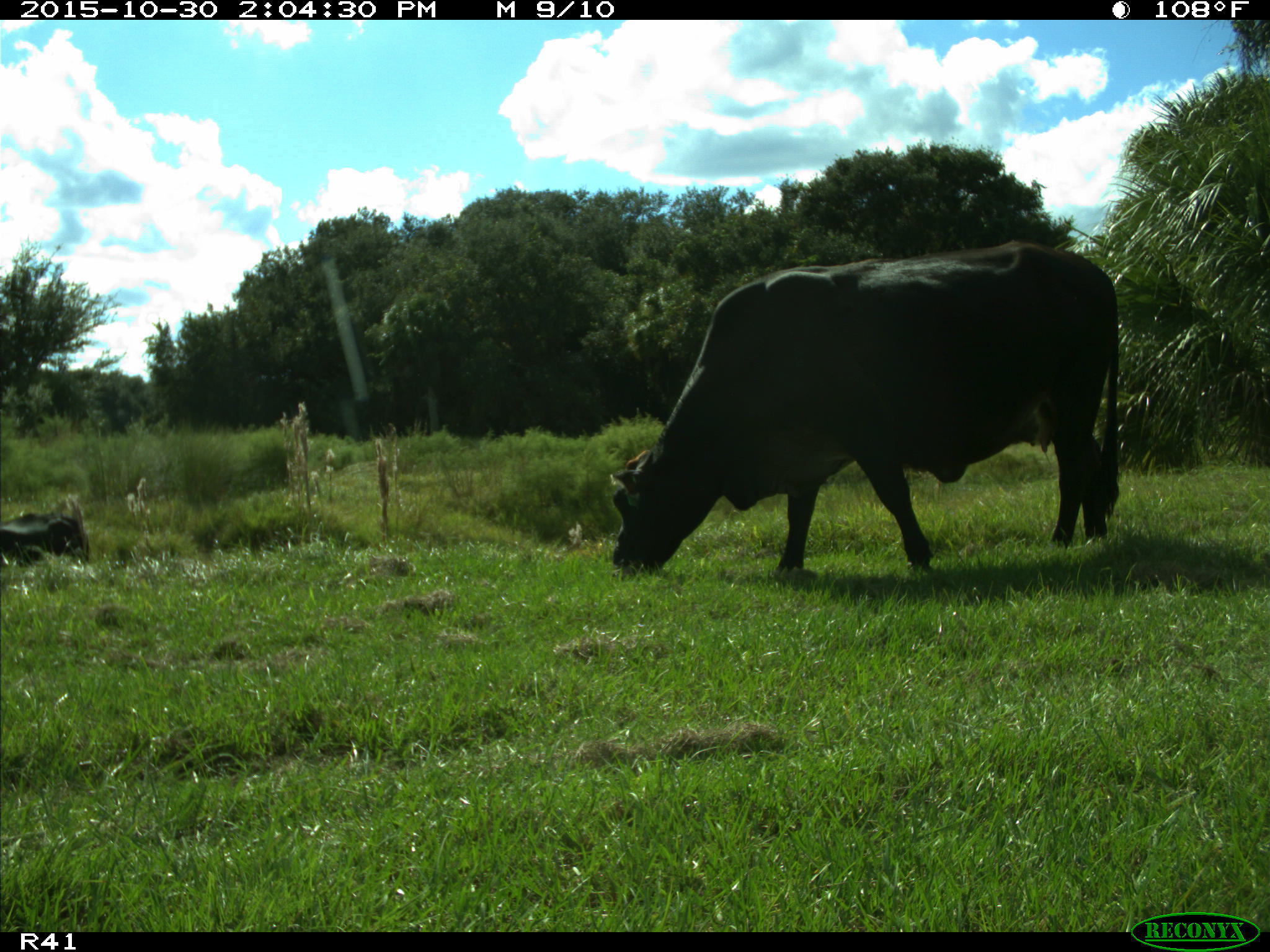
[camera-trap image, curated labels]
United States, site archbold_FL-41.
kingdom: Animalia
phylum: Chordata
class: Mammalia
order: Artiodactyla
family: Bovidae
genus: Bos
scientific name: Bos taurus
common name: domestic cow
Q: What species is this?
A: Bos taurus (domestic cow).